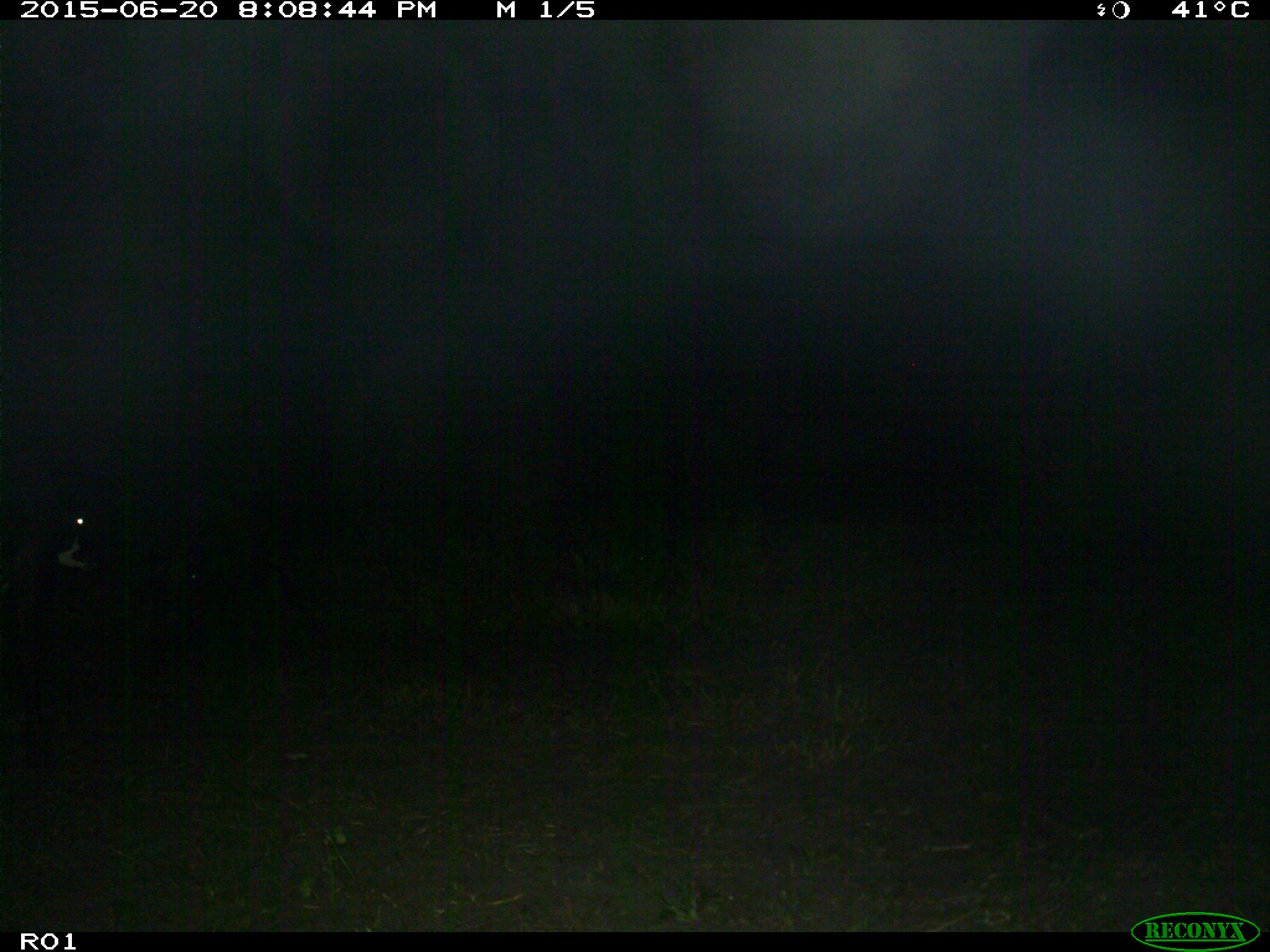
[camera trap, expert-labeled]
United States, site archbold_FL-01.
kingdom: Animalia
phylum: Chordata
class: Mammalia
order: Artiodactyla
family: Bovidae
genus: Bos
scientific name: Bos taurus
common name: domestic cow